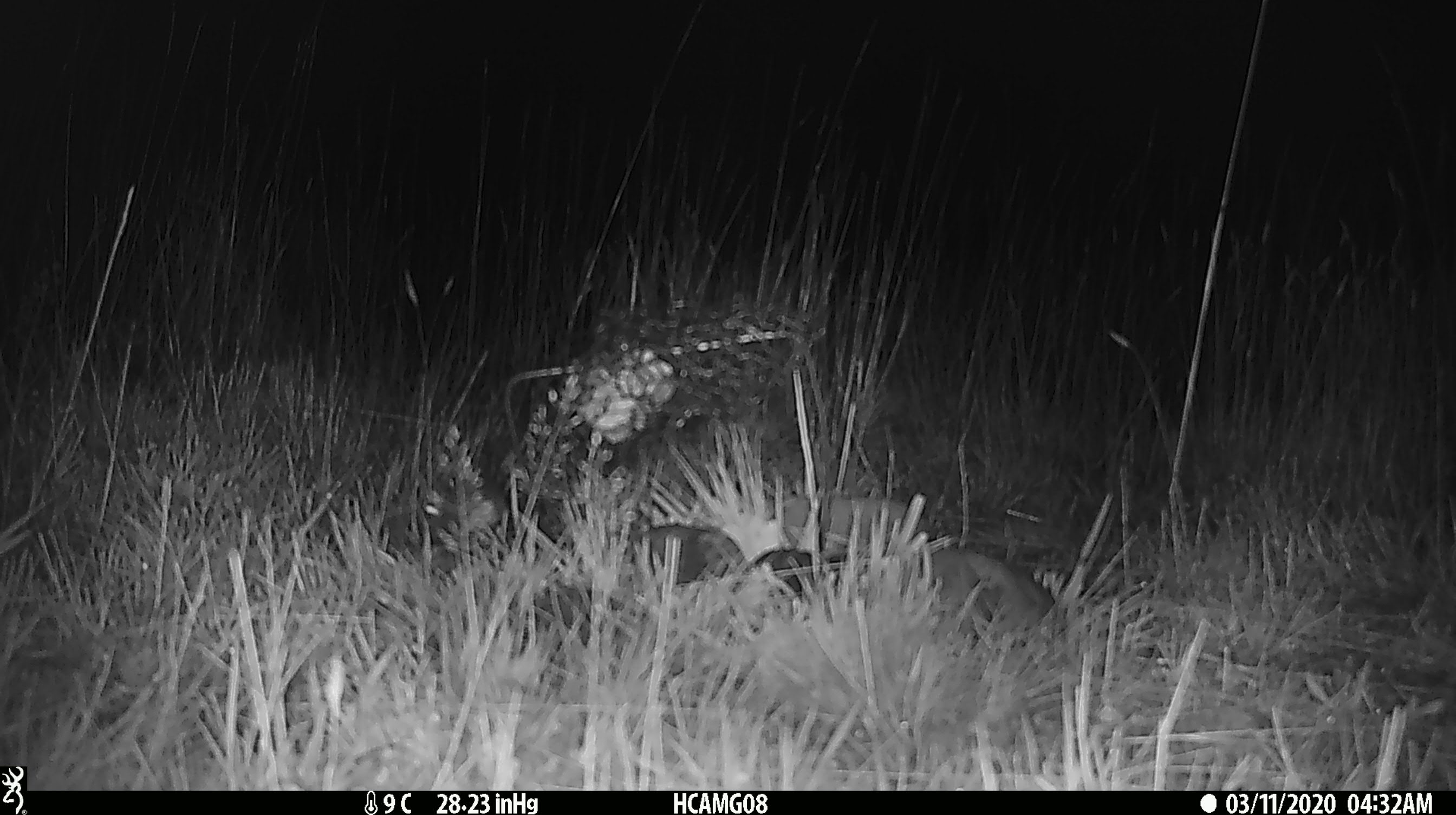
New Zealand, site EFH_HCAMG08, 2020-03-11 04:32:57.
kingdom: Animalia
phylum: Chordata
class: Mammalia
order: Rodentia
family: Muridae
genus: Mus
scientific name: Mus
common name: mouse